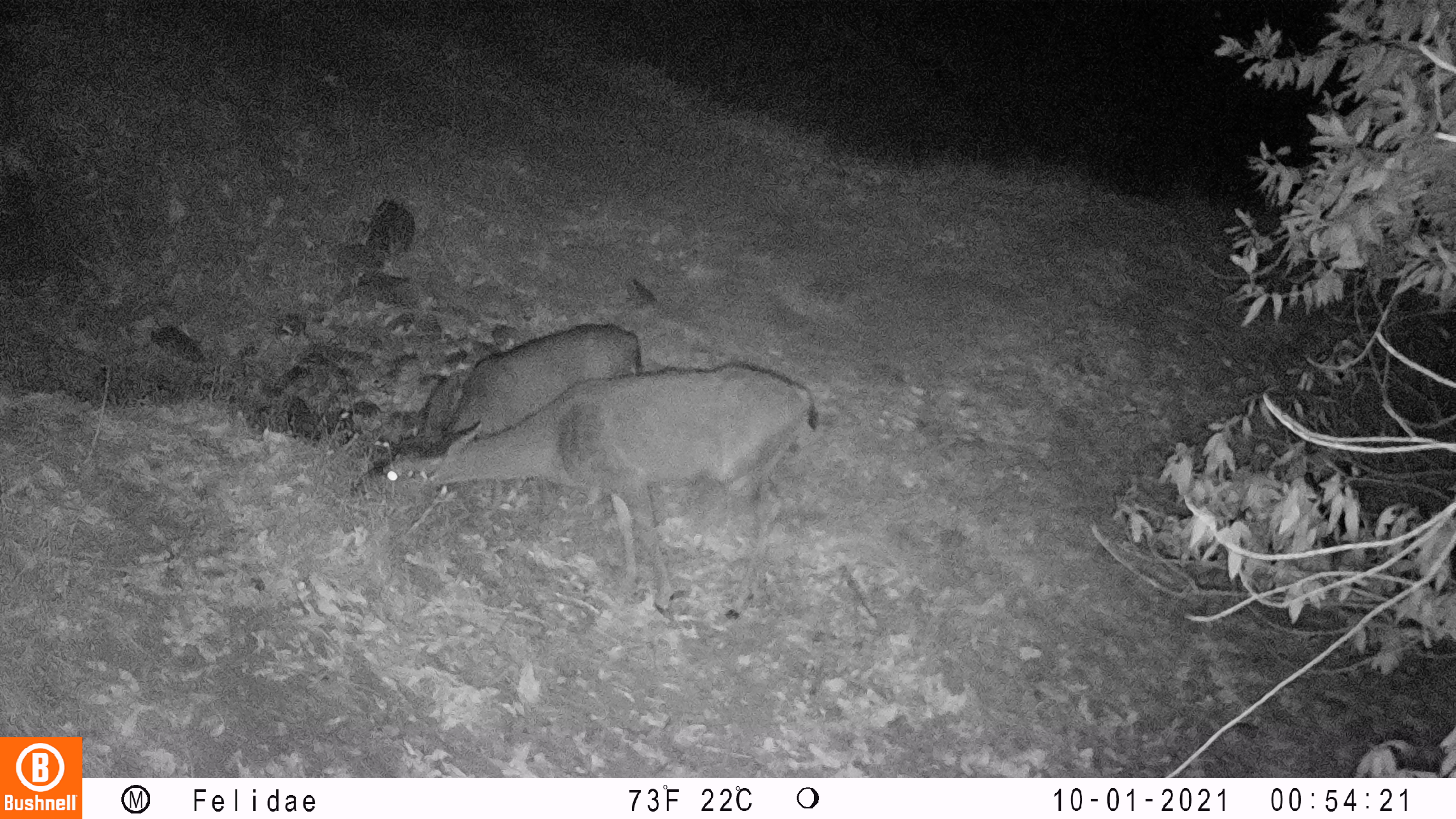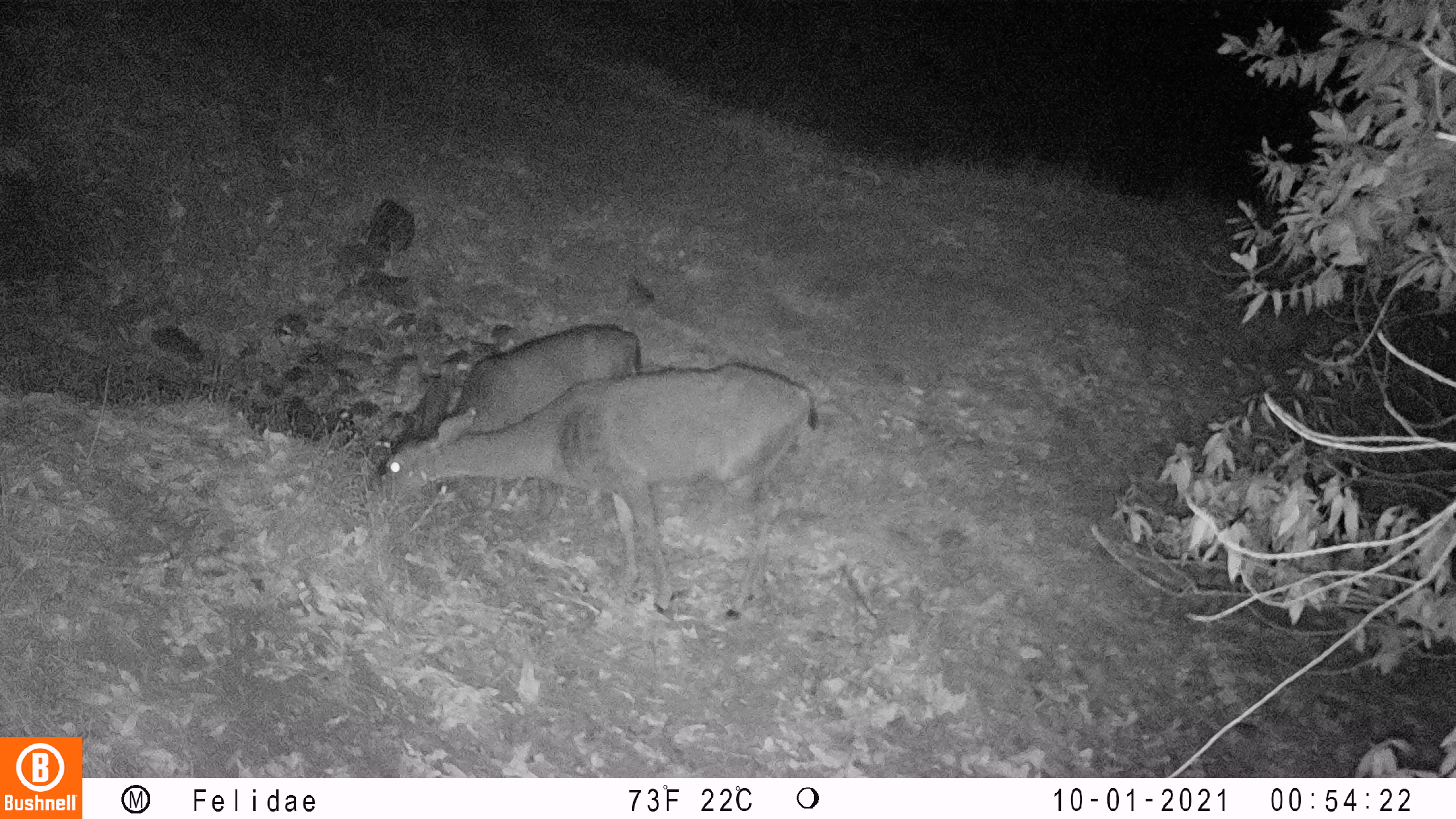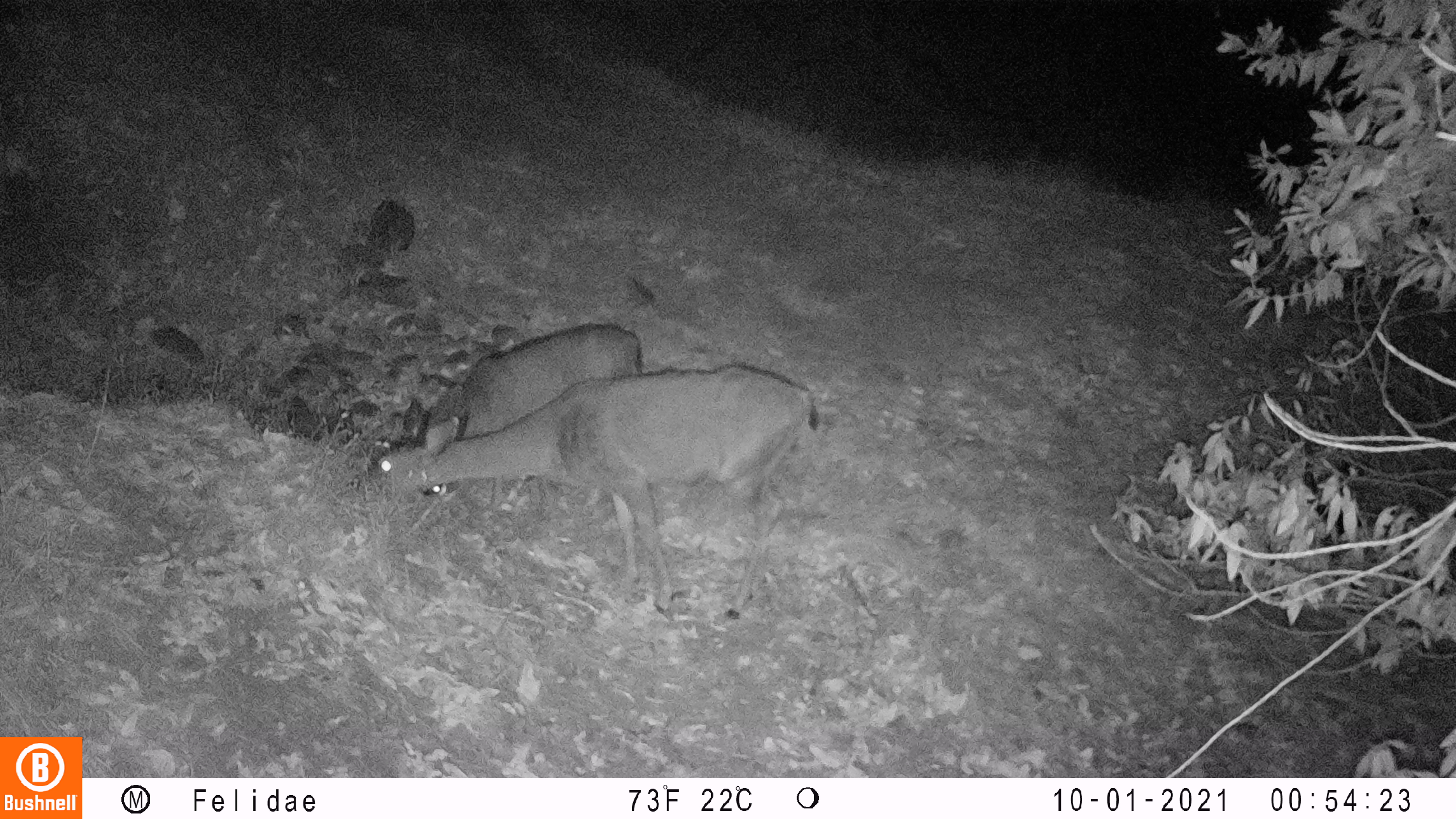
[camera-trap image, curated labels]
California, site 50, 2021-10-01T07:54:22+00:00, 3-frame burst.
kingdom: Animalia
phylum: Chordata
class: Mammalia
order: Artiodactyla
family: Cervidae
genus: Odocoileus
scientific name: Odocoileus hemionus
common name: mule deer